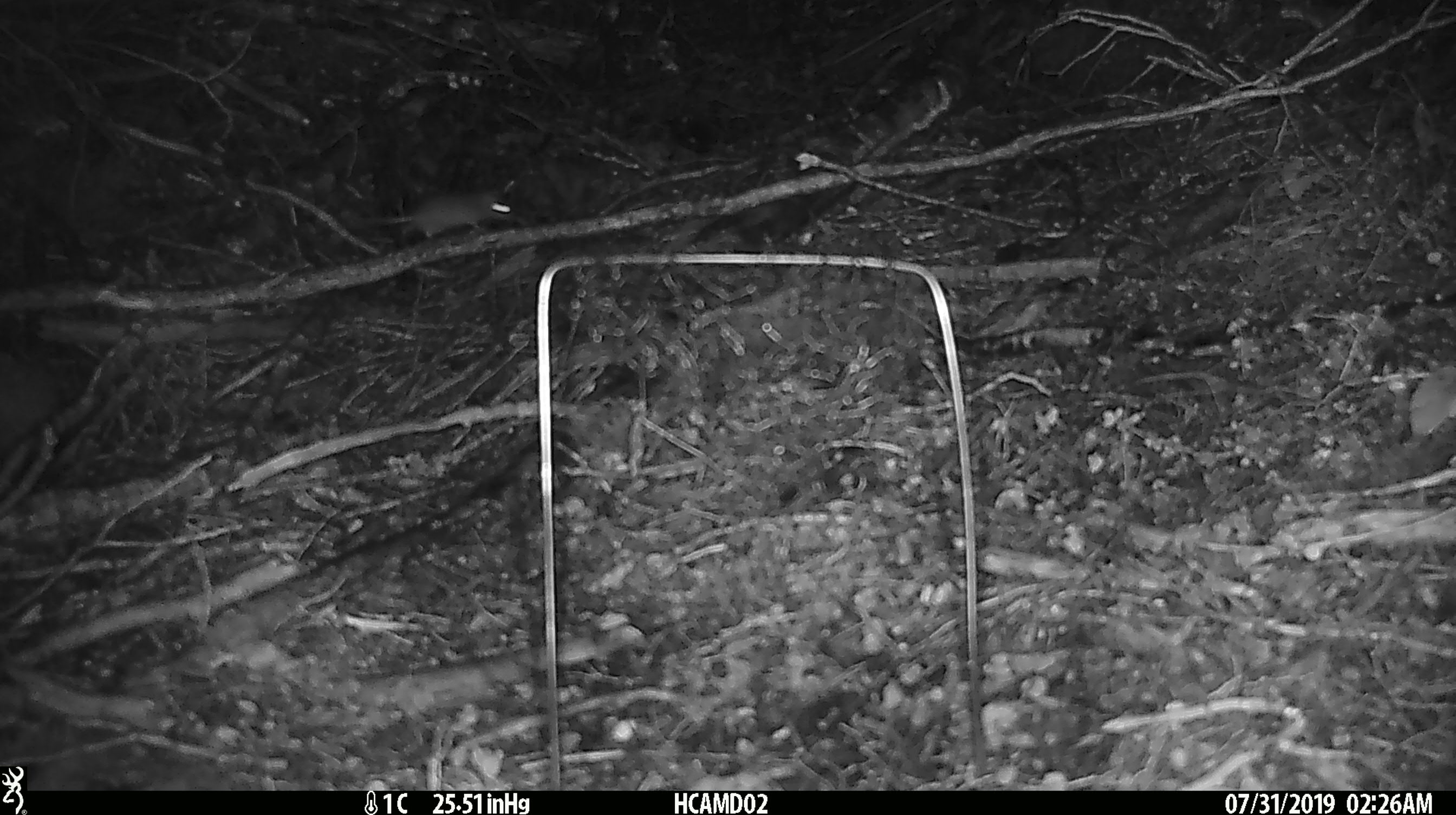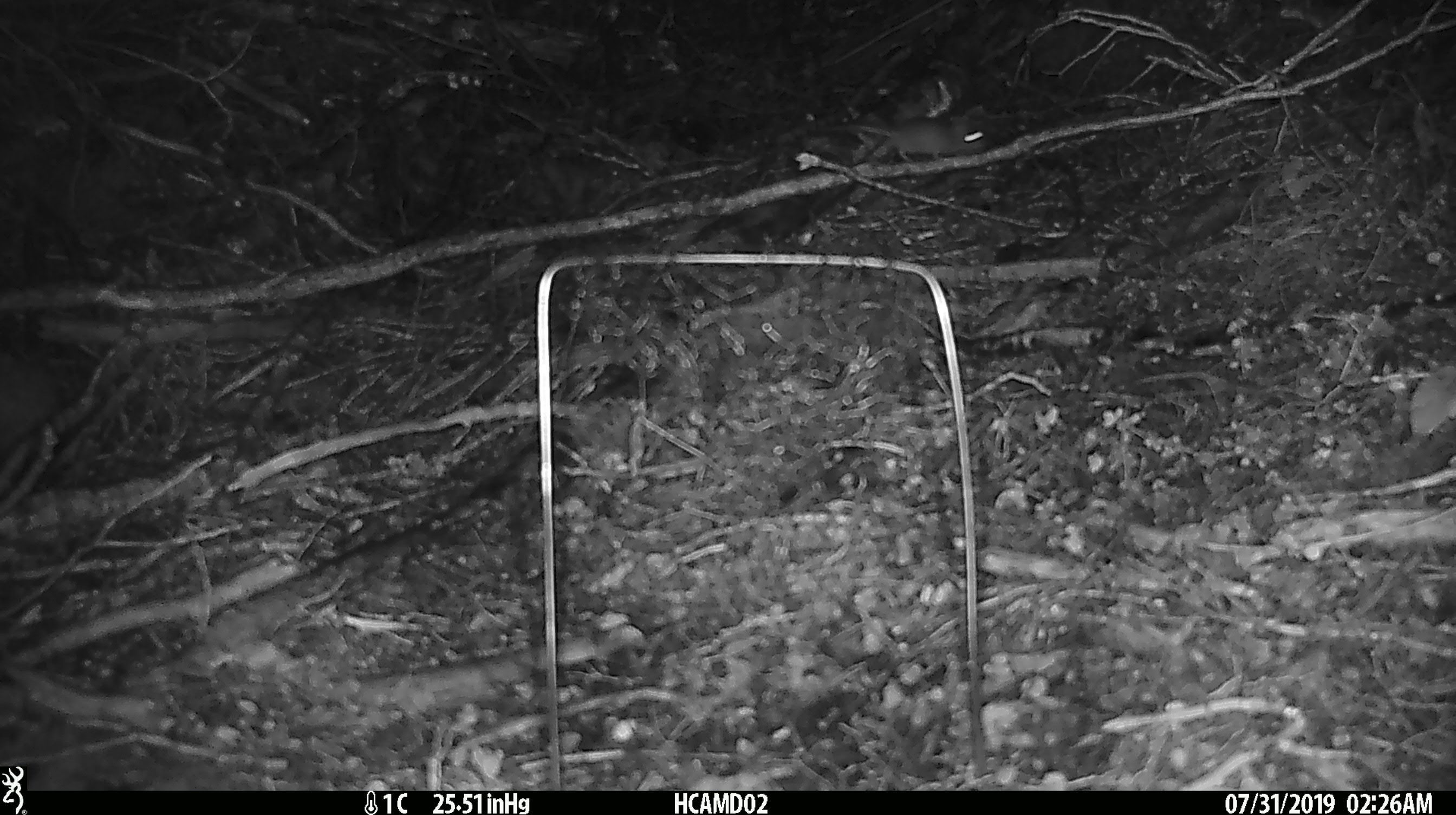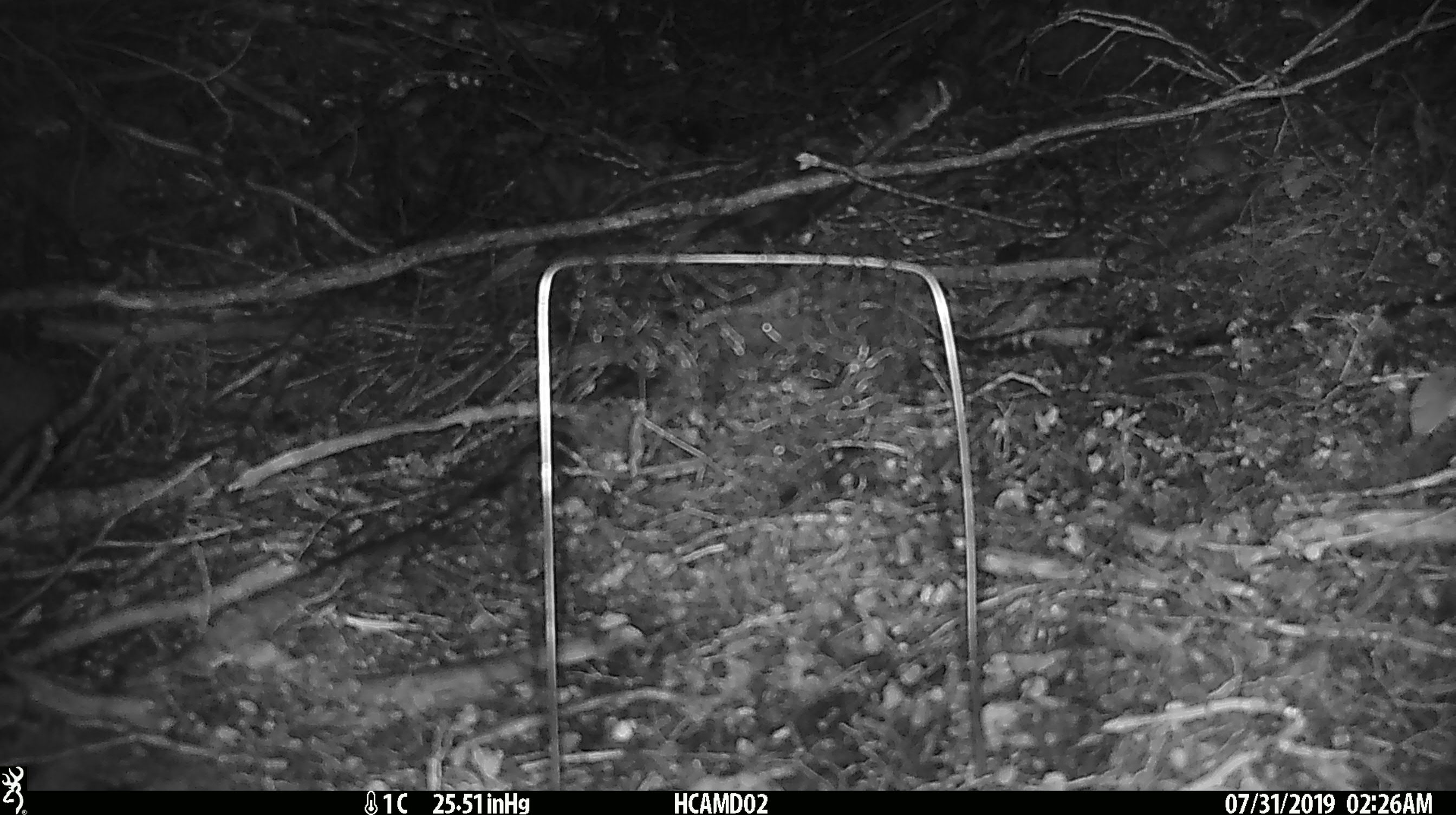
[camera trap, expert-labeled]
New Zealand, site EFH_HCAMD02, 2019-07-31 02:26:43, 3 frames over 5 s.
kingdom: Animalia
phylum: Chordata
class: Mammalia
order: Rodentia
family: Muridae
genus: Mus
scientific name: Mus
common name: mouse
Mouse (Mus).